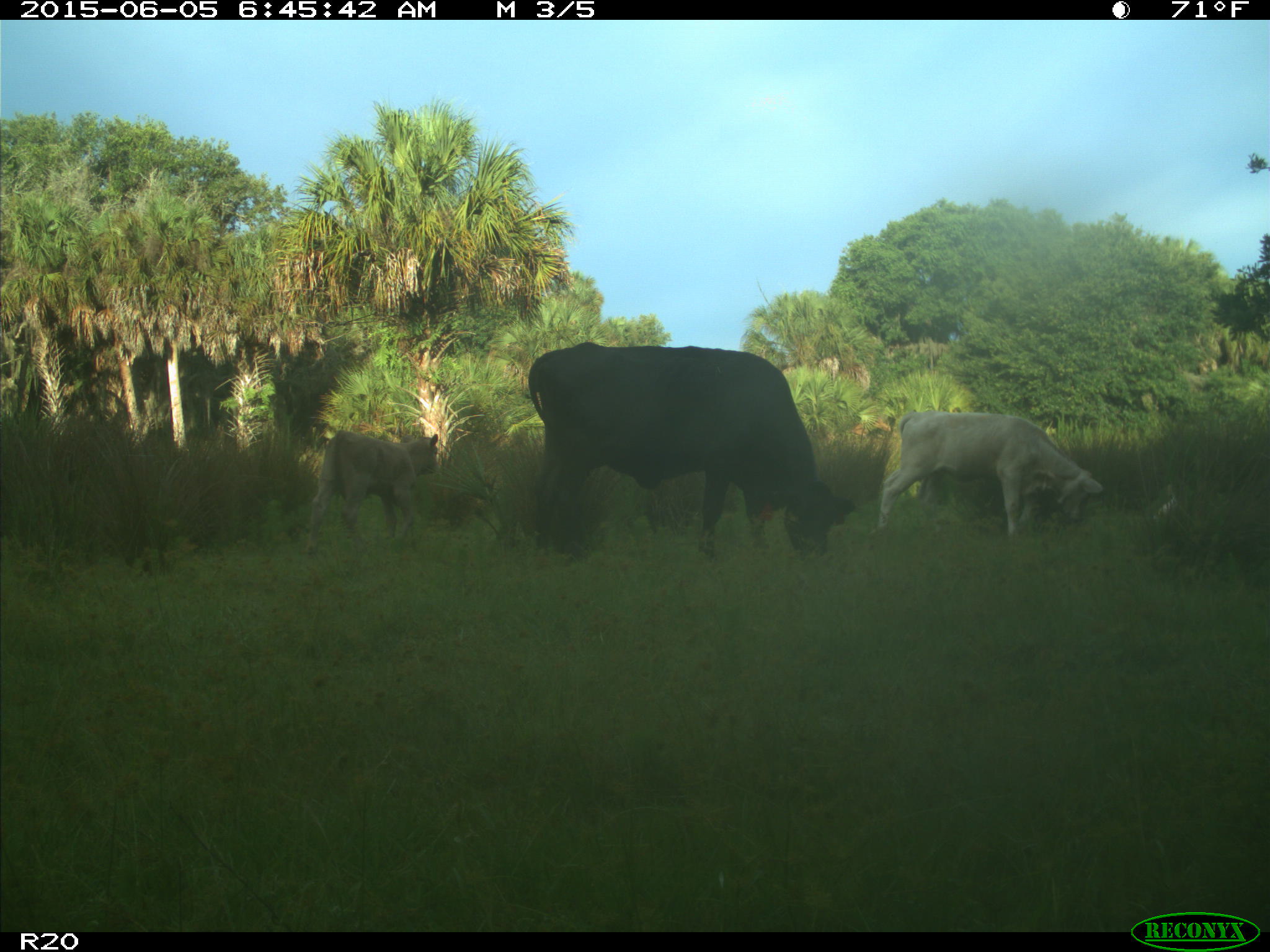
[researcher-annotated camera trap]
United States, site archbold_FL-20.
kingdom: Animalia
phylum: Chordata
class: Mammalia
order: Artiodactyla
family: Bovidae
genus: Bos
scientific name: Bos taurus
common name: domestic cow